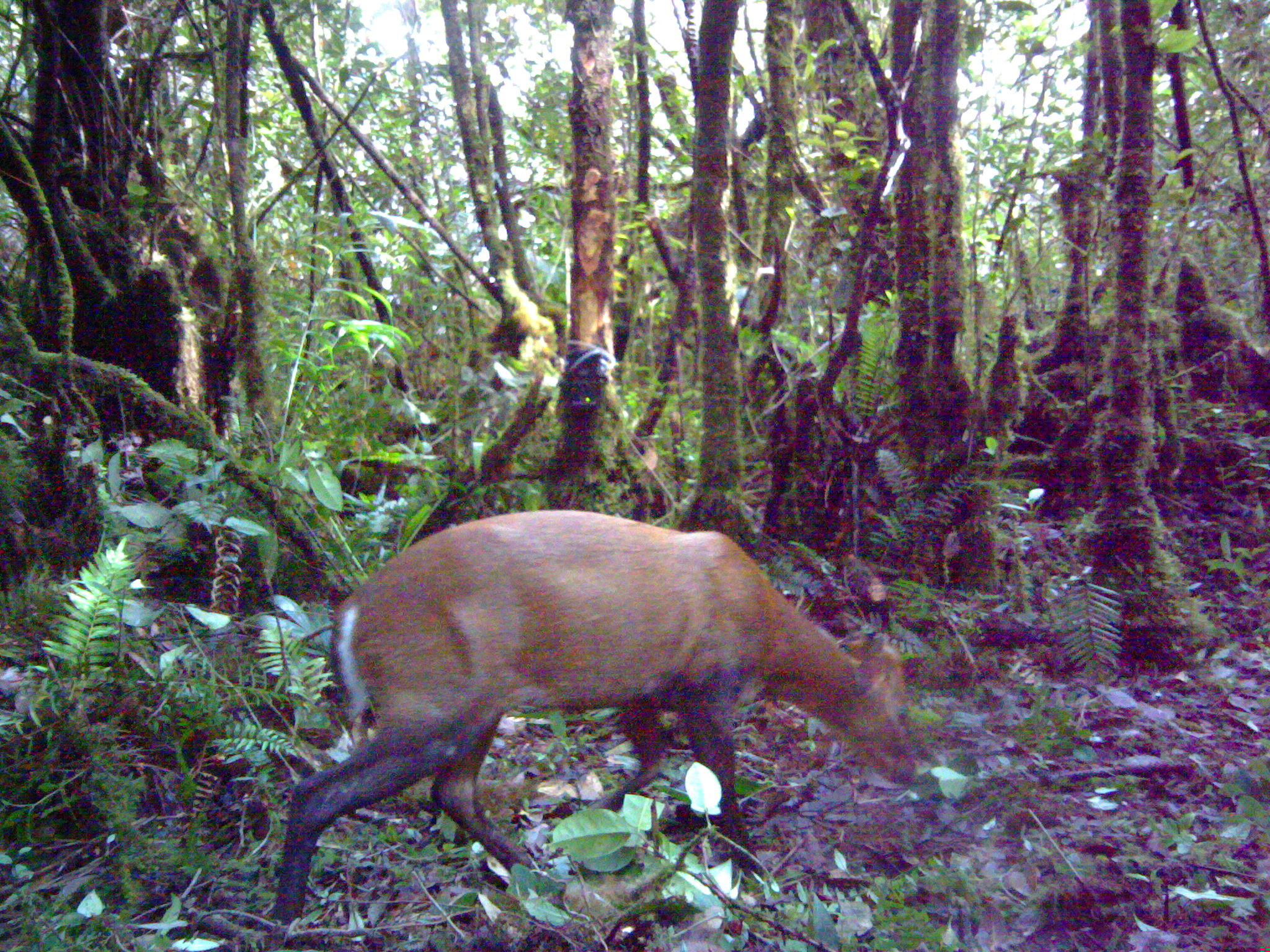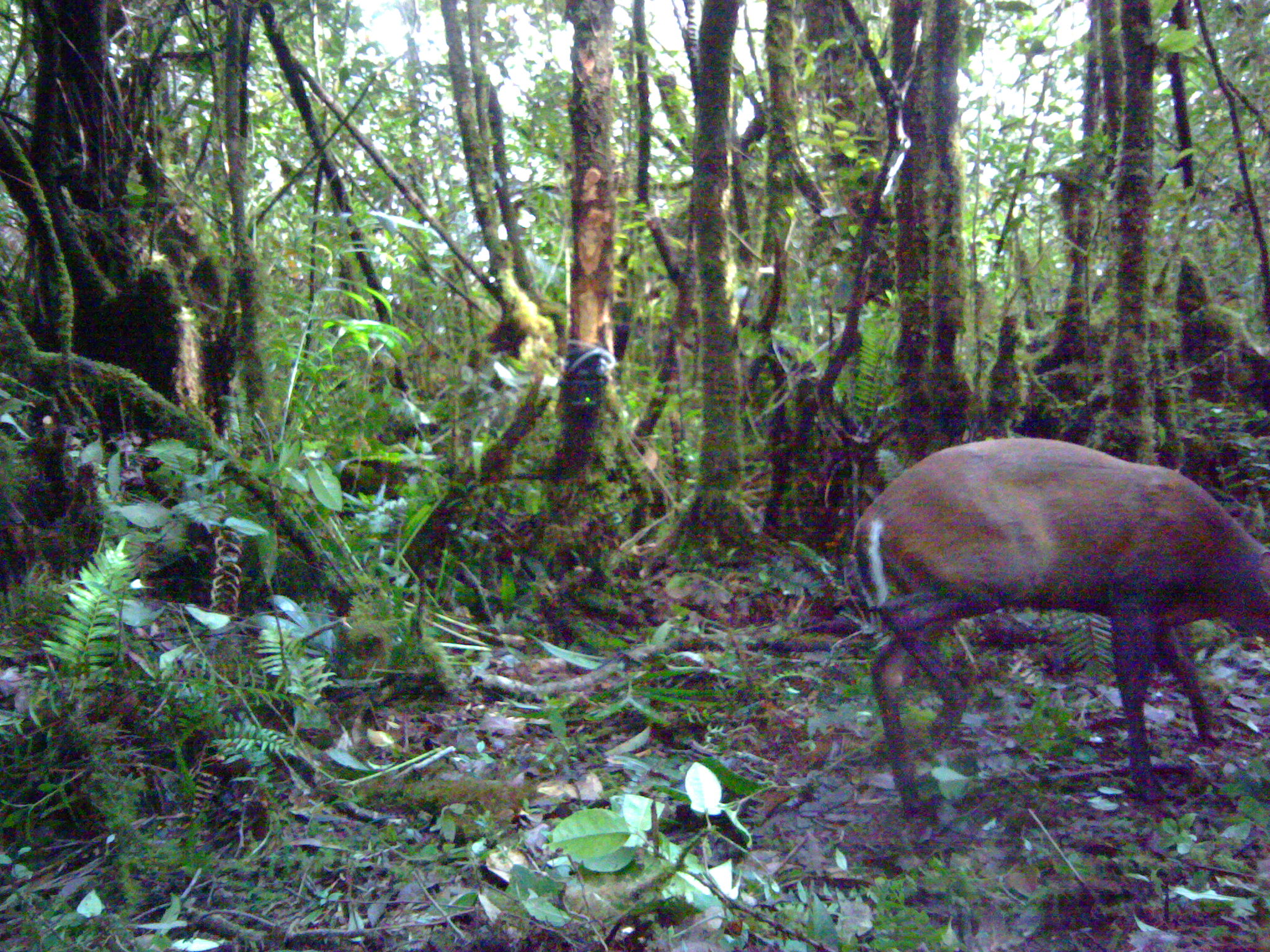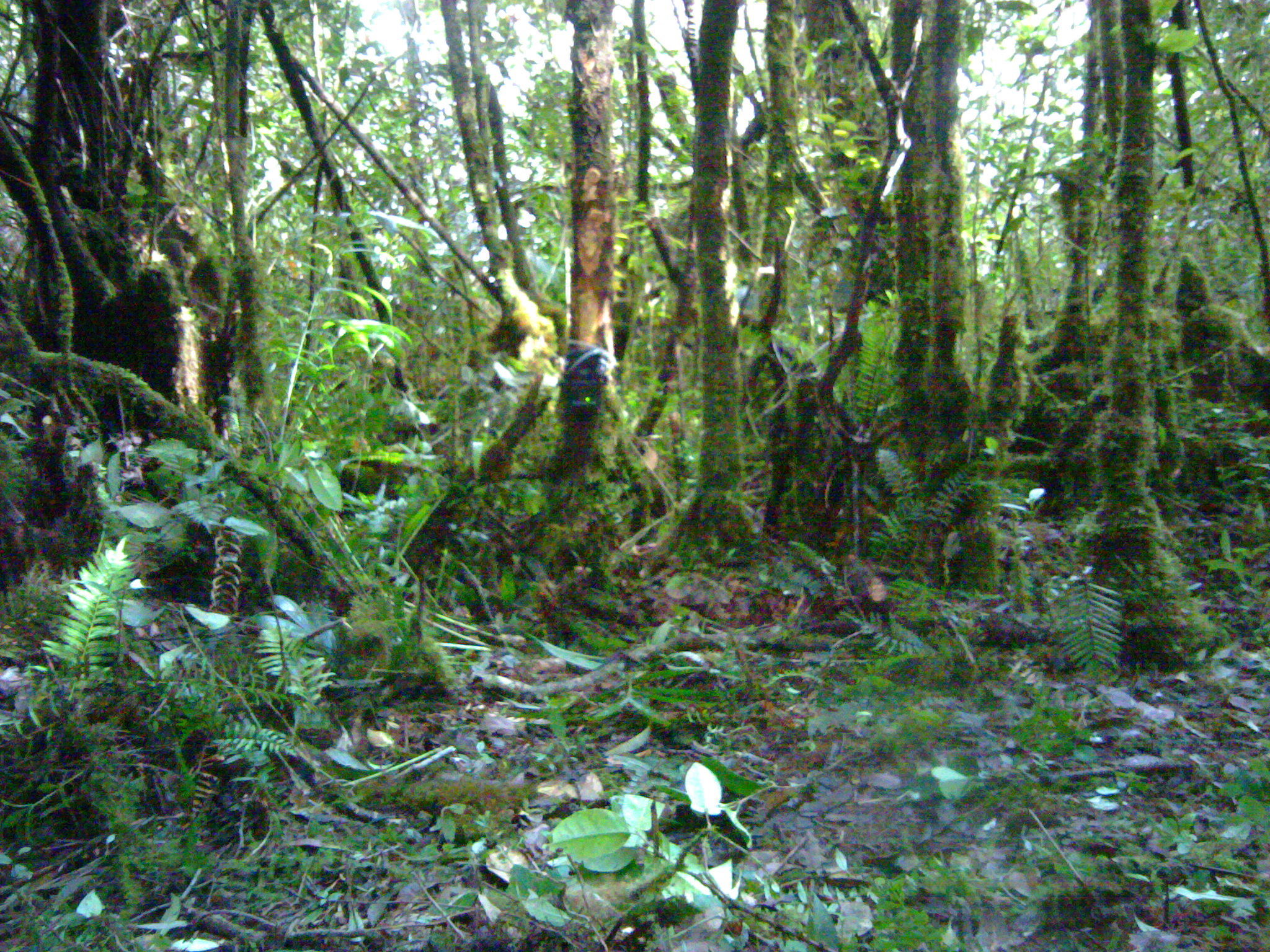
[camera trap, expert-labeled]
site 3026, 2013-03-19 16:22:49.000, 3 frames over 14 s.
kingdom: Animalia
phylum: Chordata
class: Mammalia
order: Artiodactyla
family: Cervidae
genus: Muntiacus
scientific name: Muntiacus muntjak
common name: southern red muntjac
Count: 1.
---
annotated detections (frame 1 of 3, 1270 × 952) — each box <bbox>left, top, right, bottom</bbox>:
muntiacus muntjak: <bbox>273, 508, 919, 924</bbox>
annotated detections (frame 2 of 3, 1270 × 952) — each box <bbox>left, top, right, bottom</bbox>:
muntiacus muntjak: <bbox>849, 438, 1270, 820</bbox>